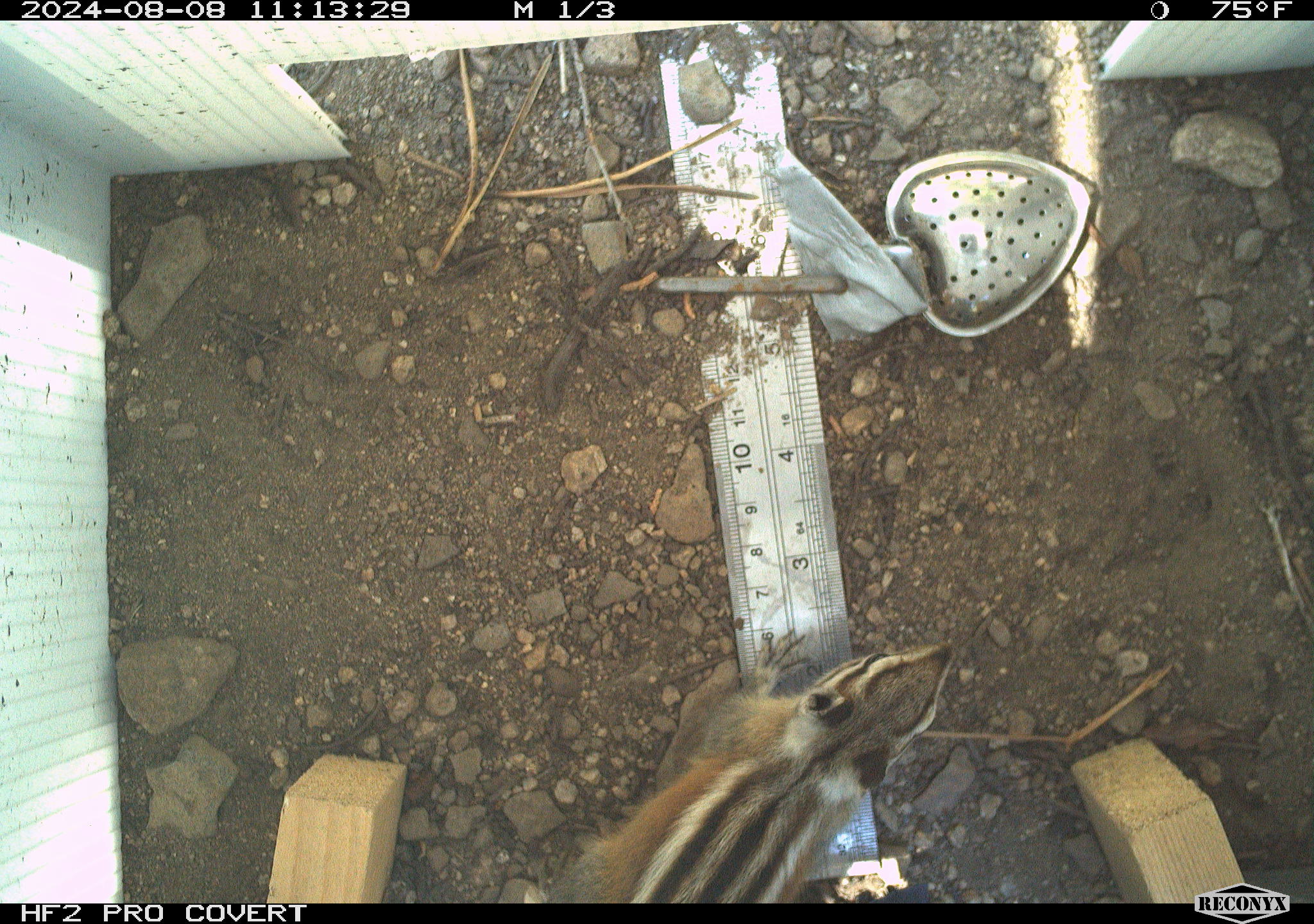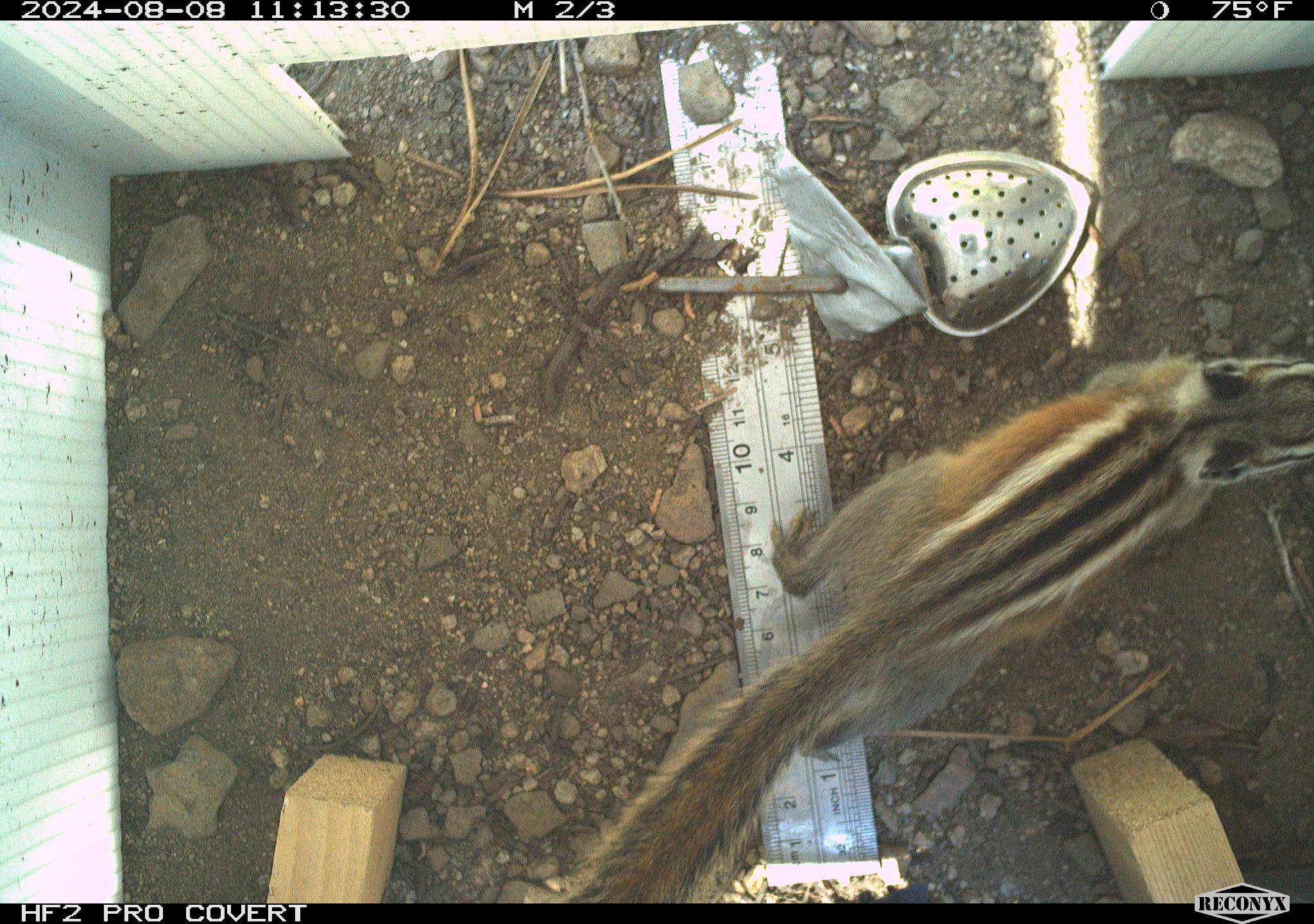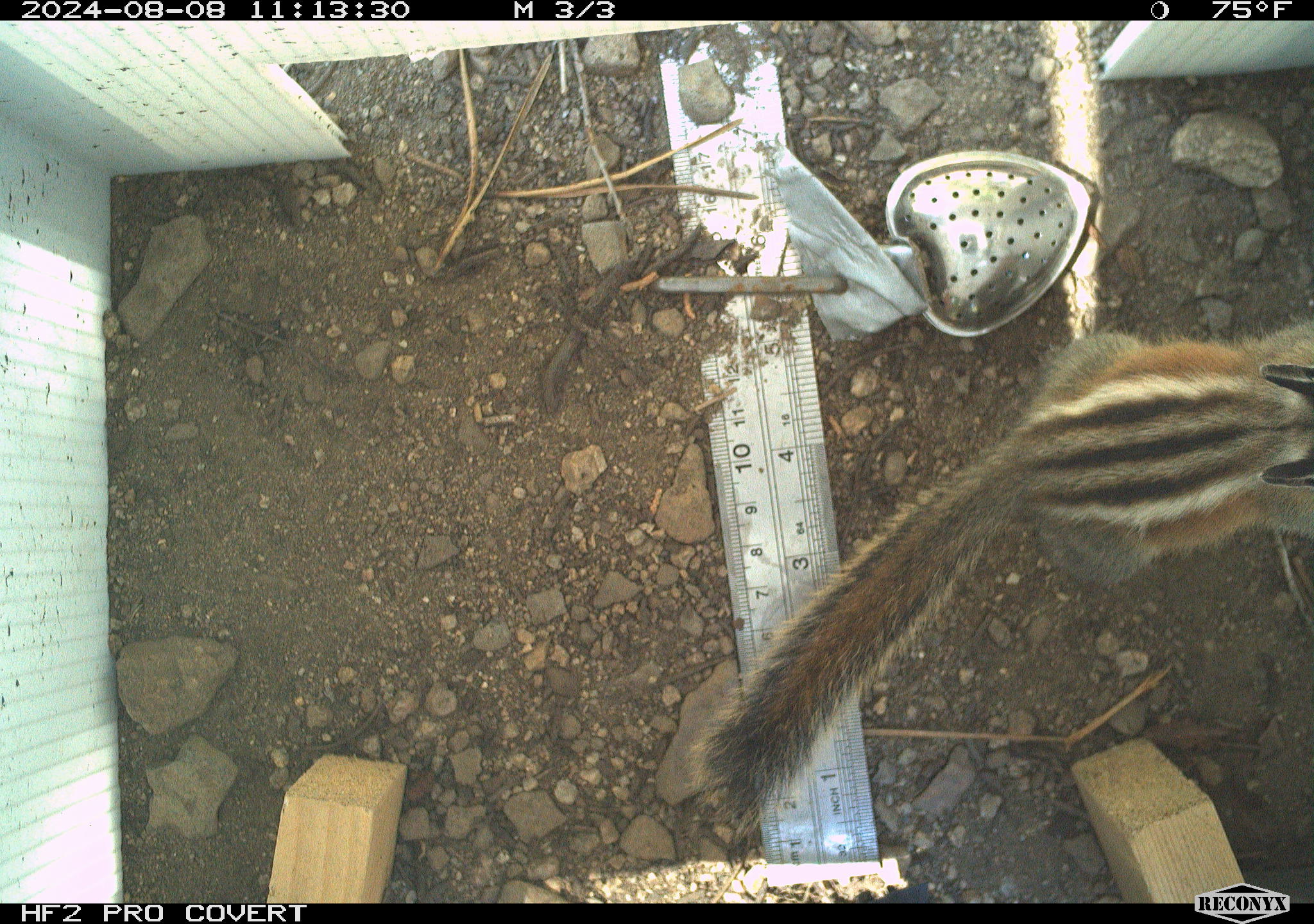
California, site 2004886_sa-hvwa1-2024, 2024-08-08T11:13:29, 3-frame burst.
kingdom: Animalia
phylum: Chordata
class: Mammalia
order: Rodentia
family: Sciuridae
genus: Neotamias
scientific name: Neotamias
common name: western chipmunks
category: neotamias species